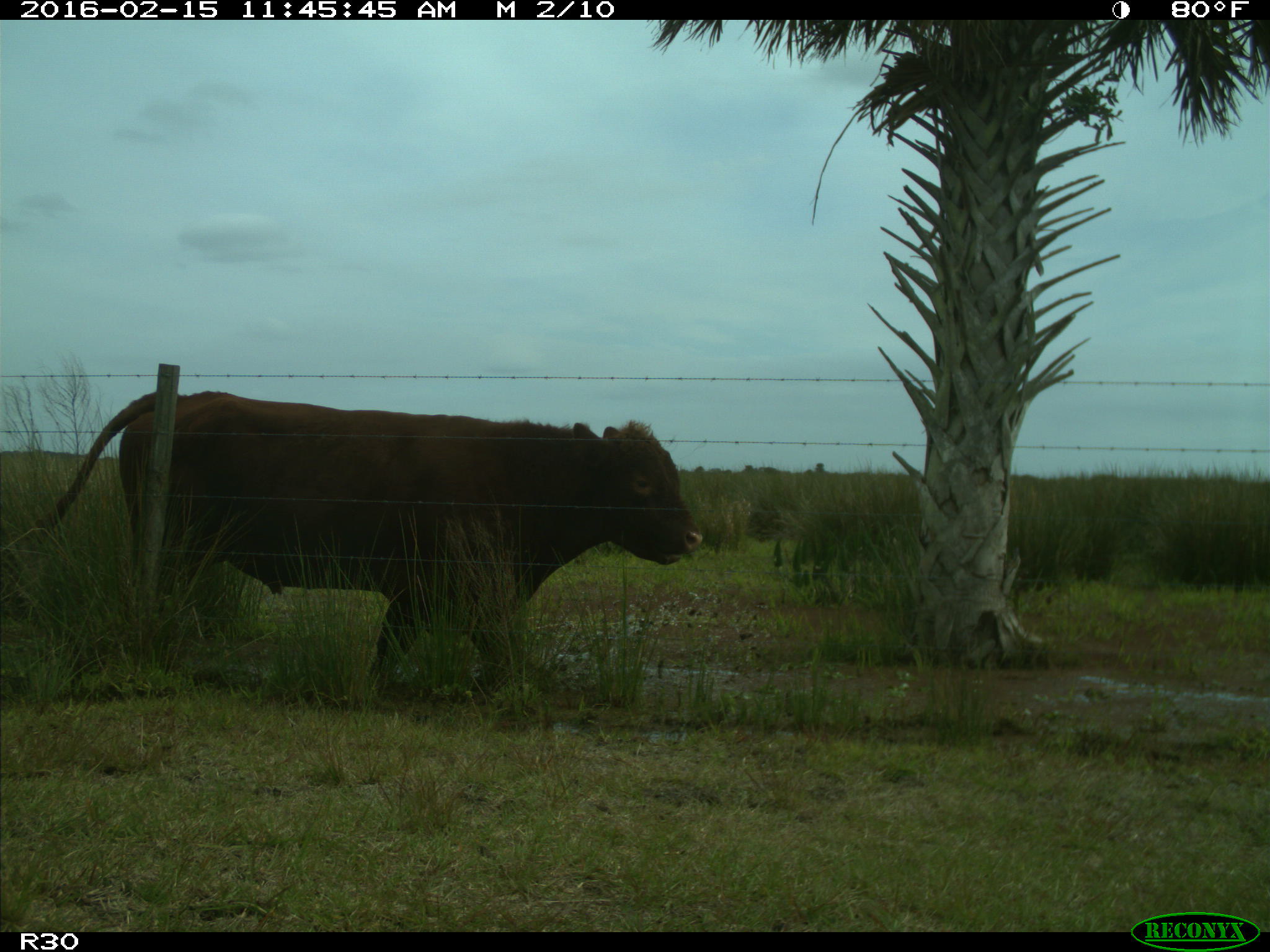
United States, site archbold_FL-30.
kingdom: Animalia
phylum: Chordata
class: Mammalia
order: Artiodactyla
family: Bovidae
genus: Bos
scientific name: Bos taurus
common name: domestic cow